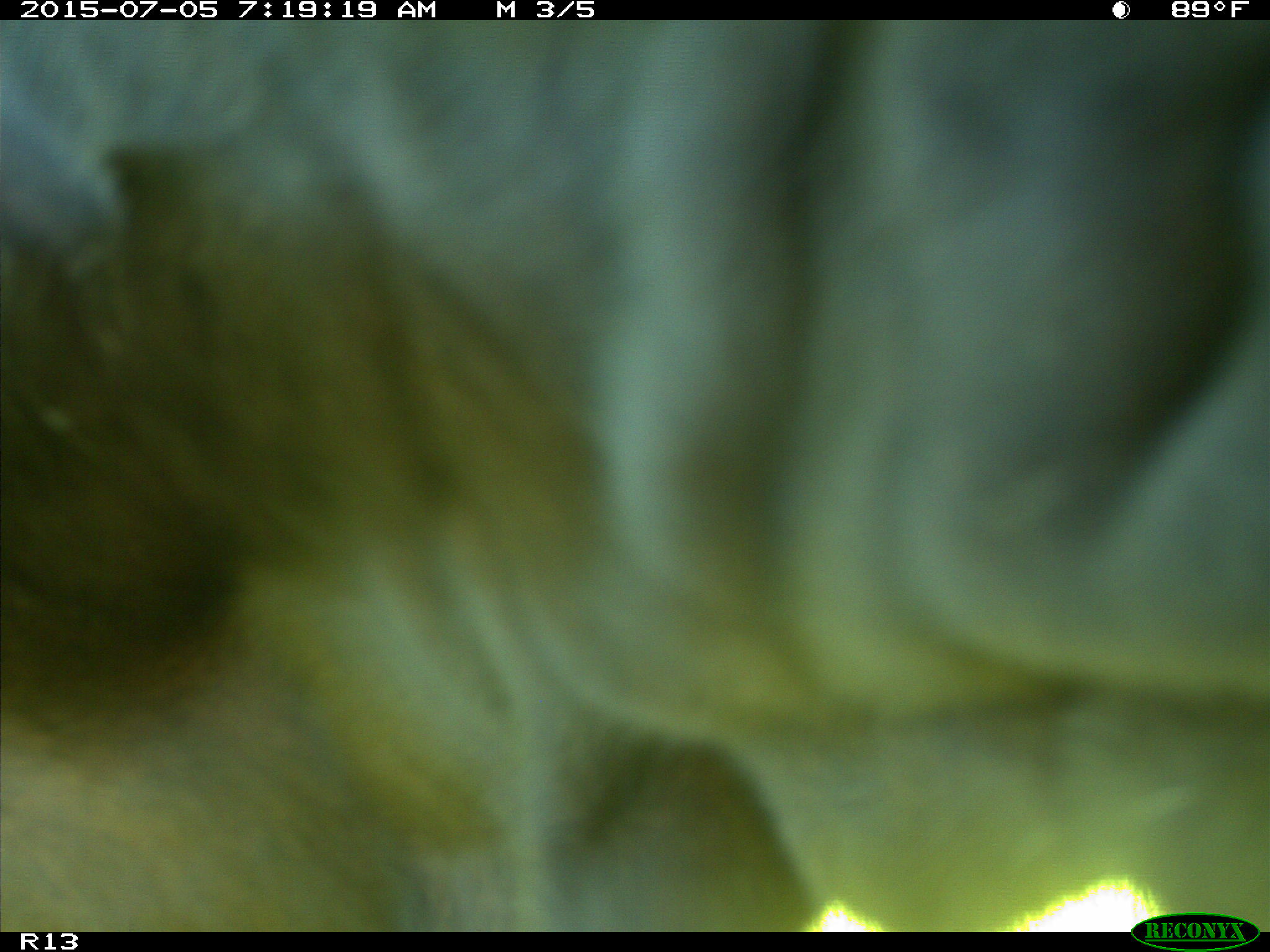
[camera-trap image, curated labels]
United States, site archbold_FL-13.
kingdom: Animalia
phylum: Chordata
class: Mammalia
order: Artiodactyla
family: Bovidae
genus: Bos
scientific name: Bos taurus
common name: domestic cow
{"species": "Bos taurus (domestic cow)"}